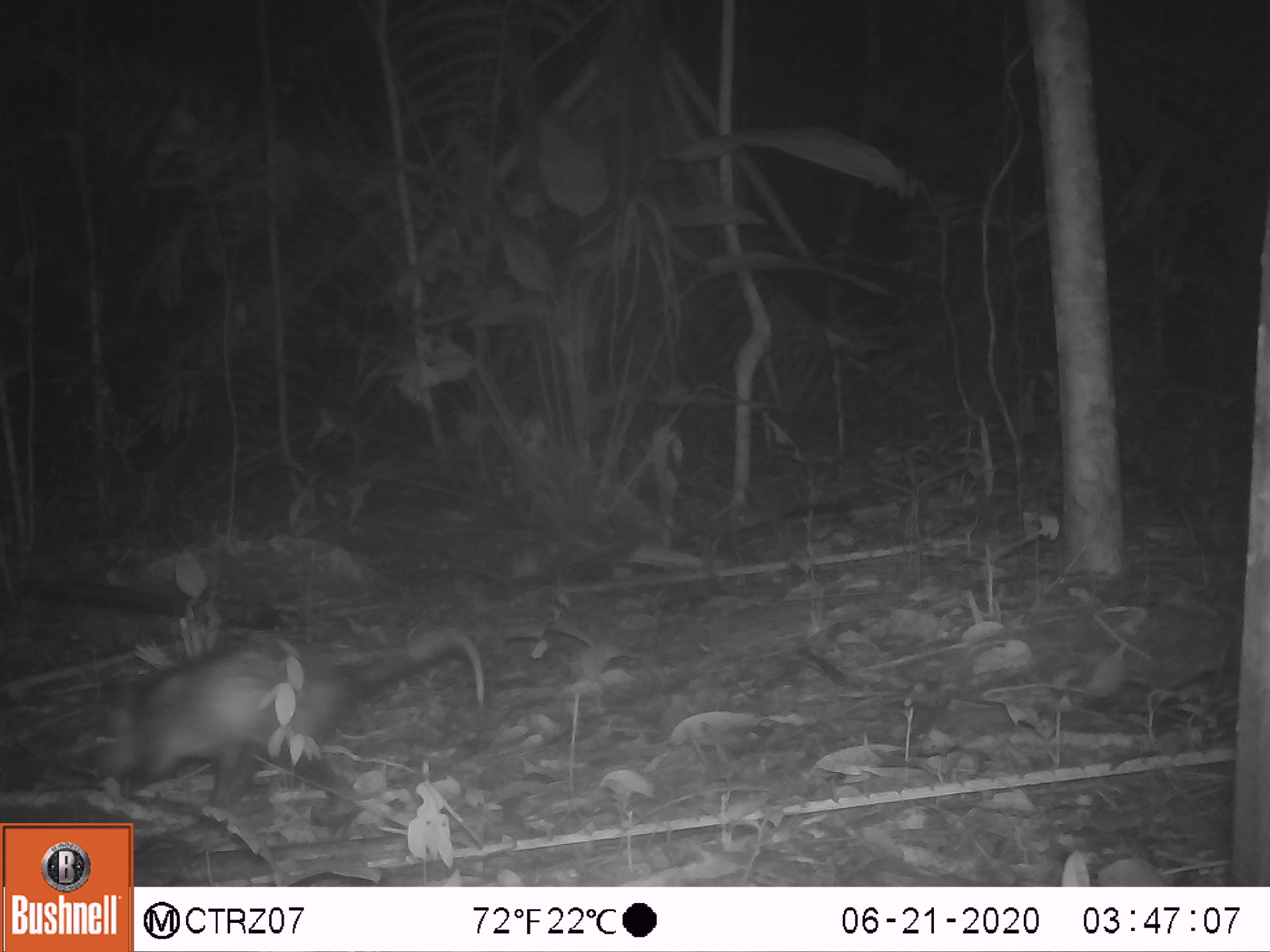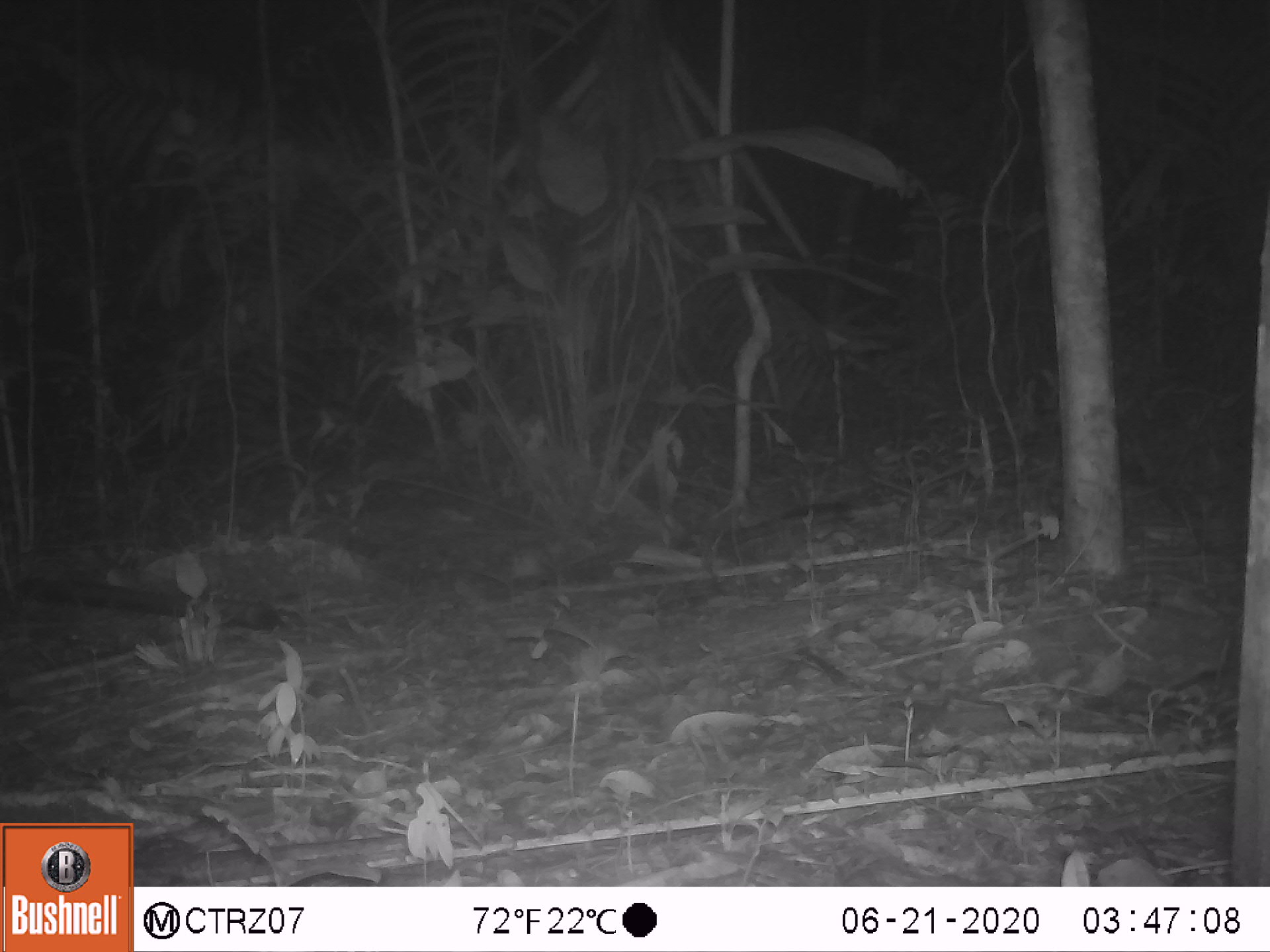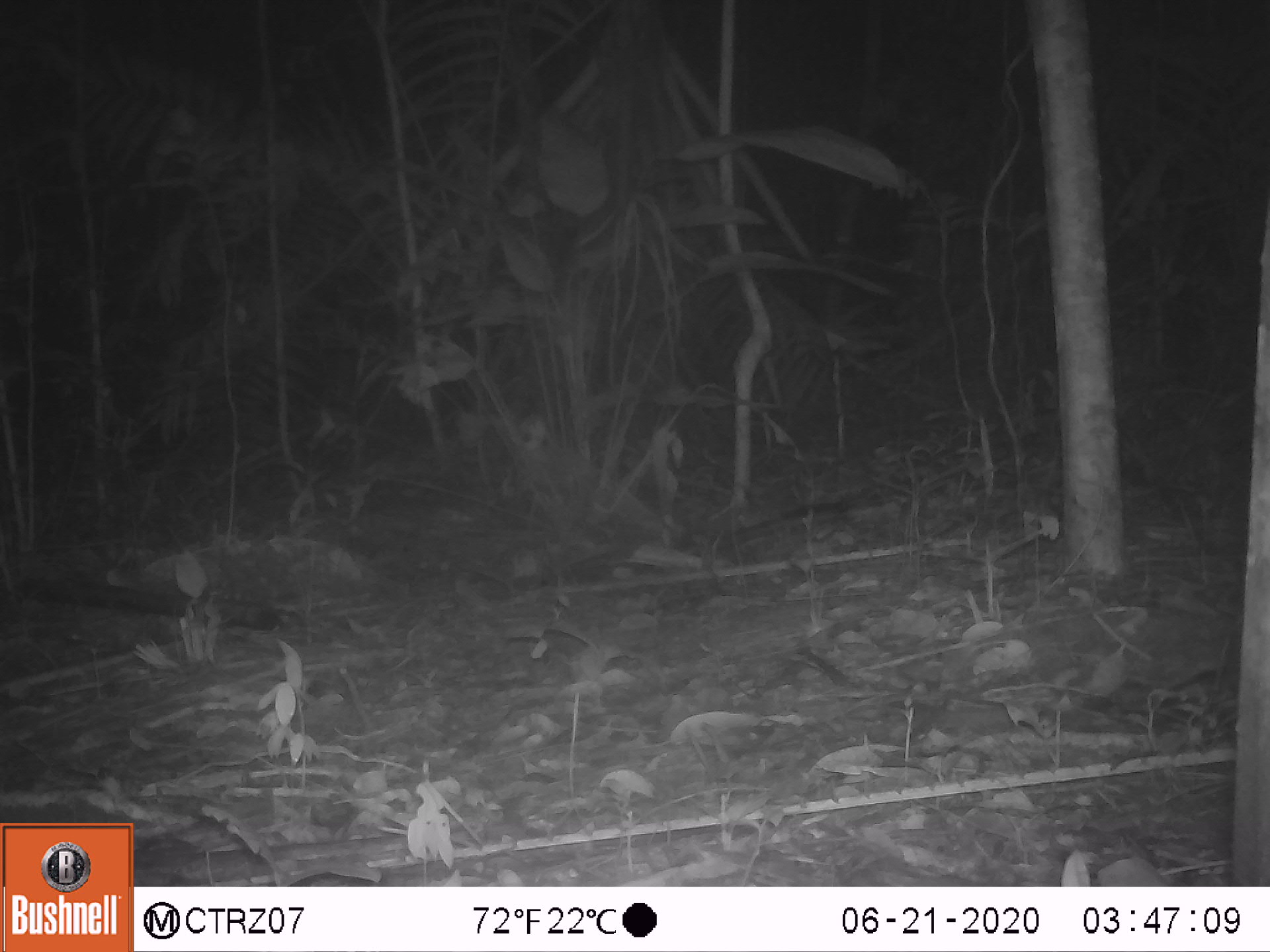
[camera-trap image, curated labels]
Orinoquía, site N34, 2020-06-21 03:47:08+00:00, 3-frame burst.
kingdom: Animalia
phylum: Chordata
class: Mammalia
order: Didelphimorphia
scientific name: Didelphimorphia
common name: possum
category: unknown possum